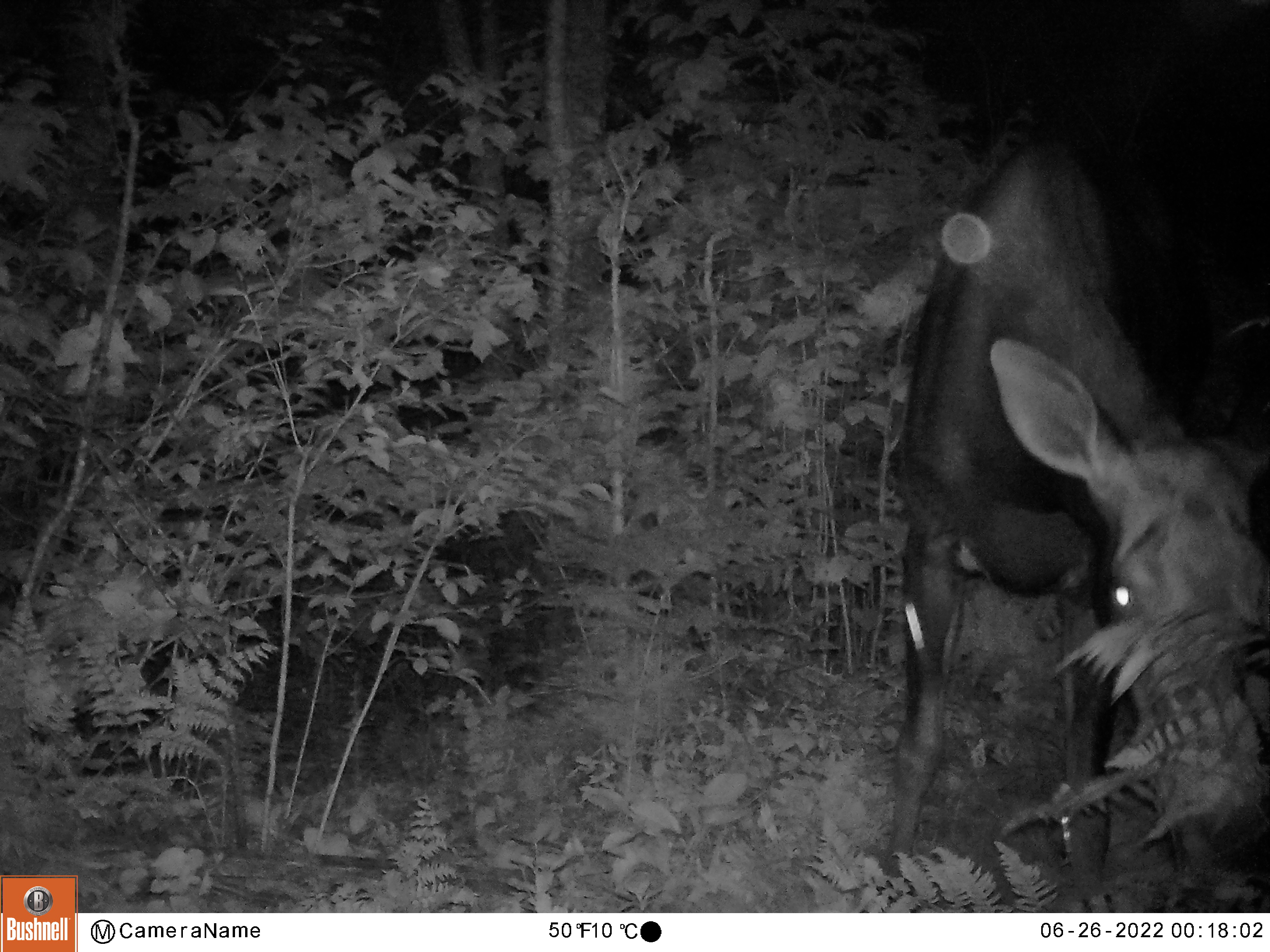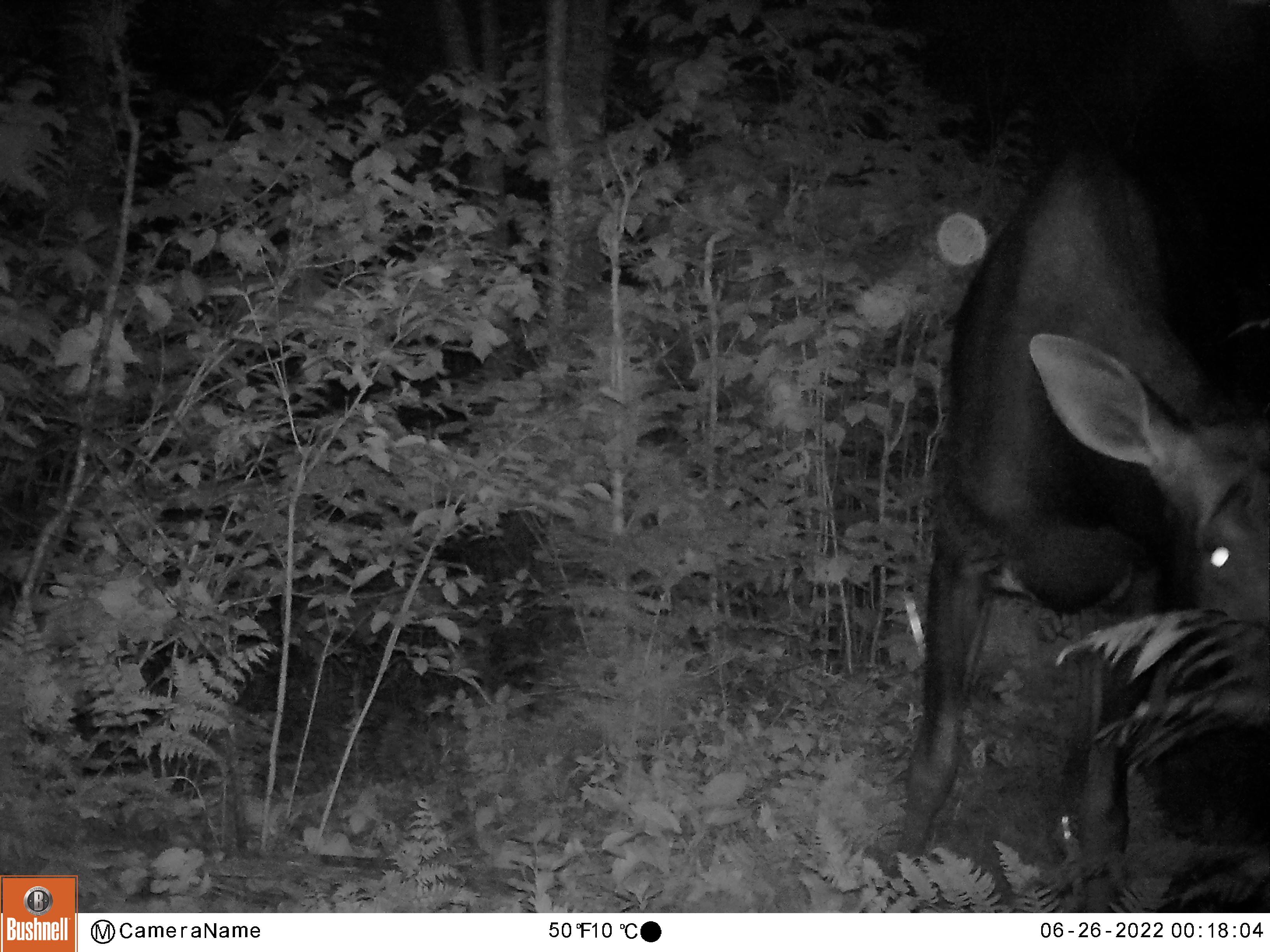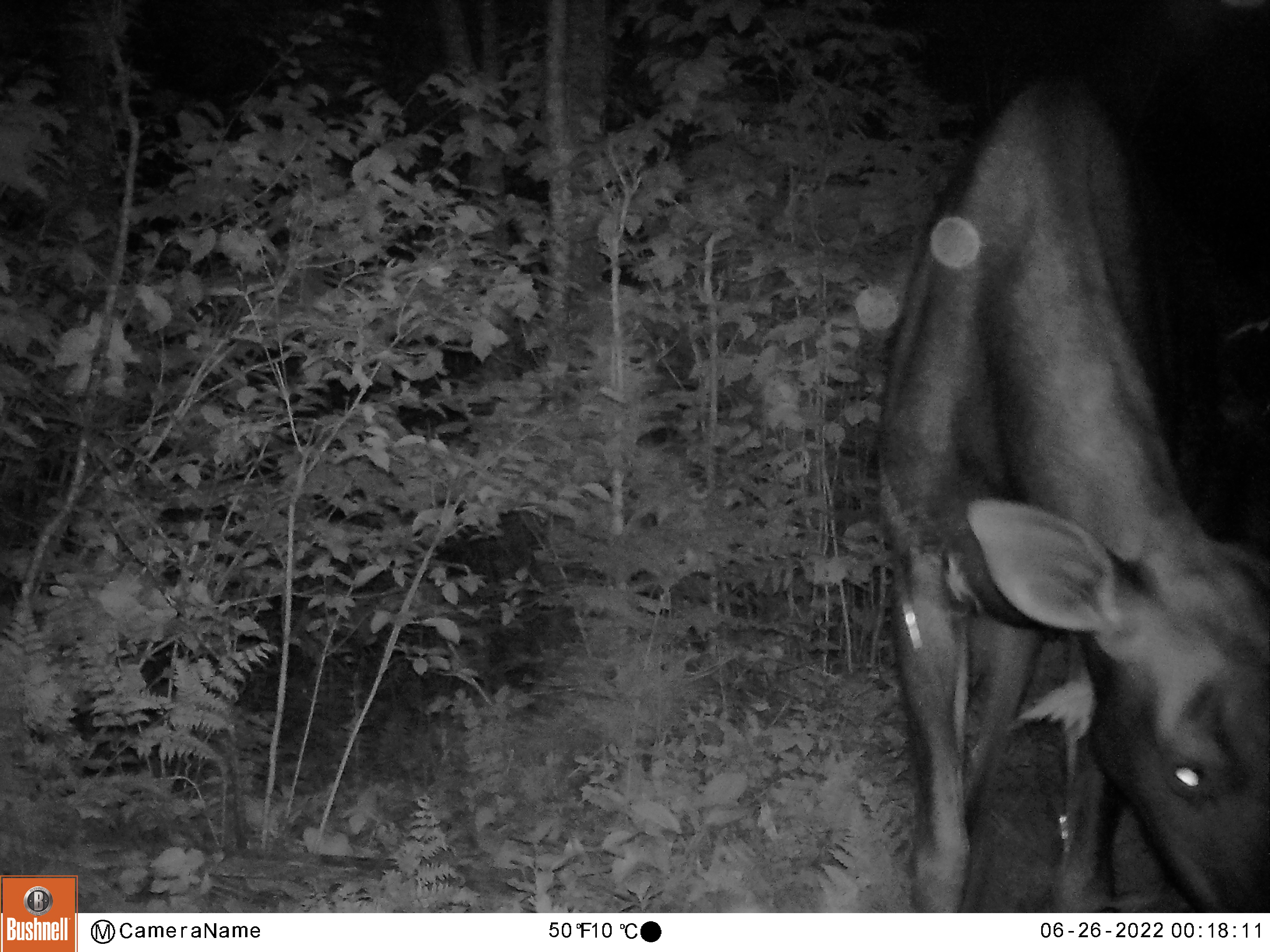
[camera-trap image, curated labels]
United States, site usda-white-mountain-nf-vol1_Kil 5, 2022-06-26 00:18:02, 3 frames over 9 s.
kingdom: Animalia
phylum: Chordata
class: Mammalia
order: Artiodactyla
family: Cervidae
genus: Alces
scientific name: Alces alces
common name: moose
Moose (Alces alces).